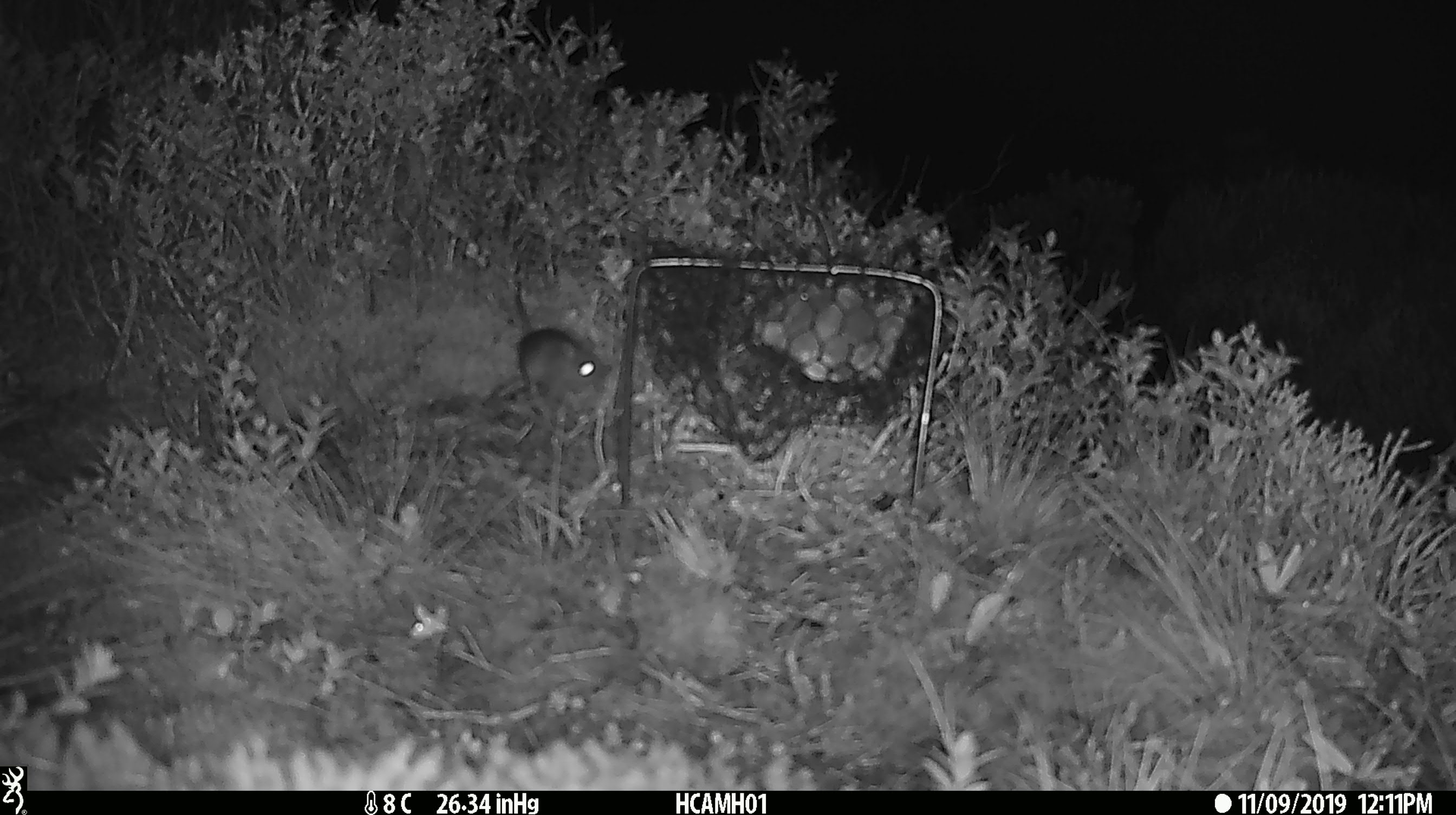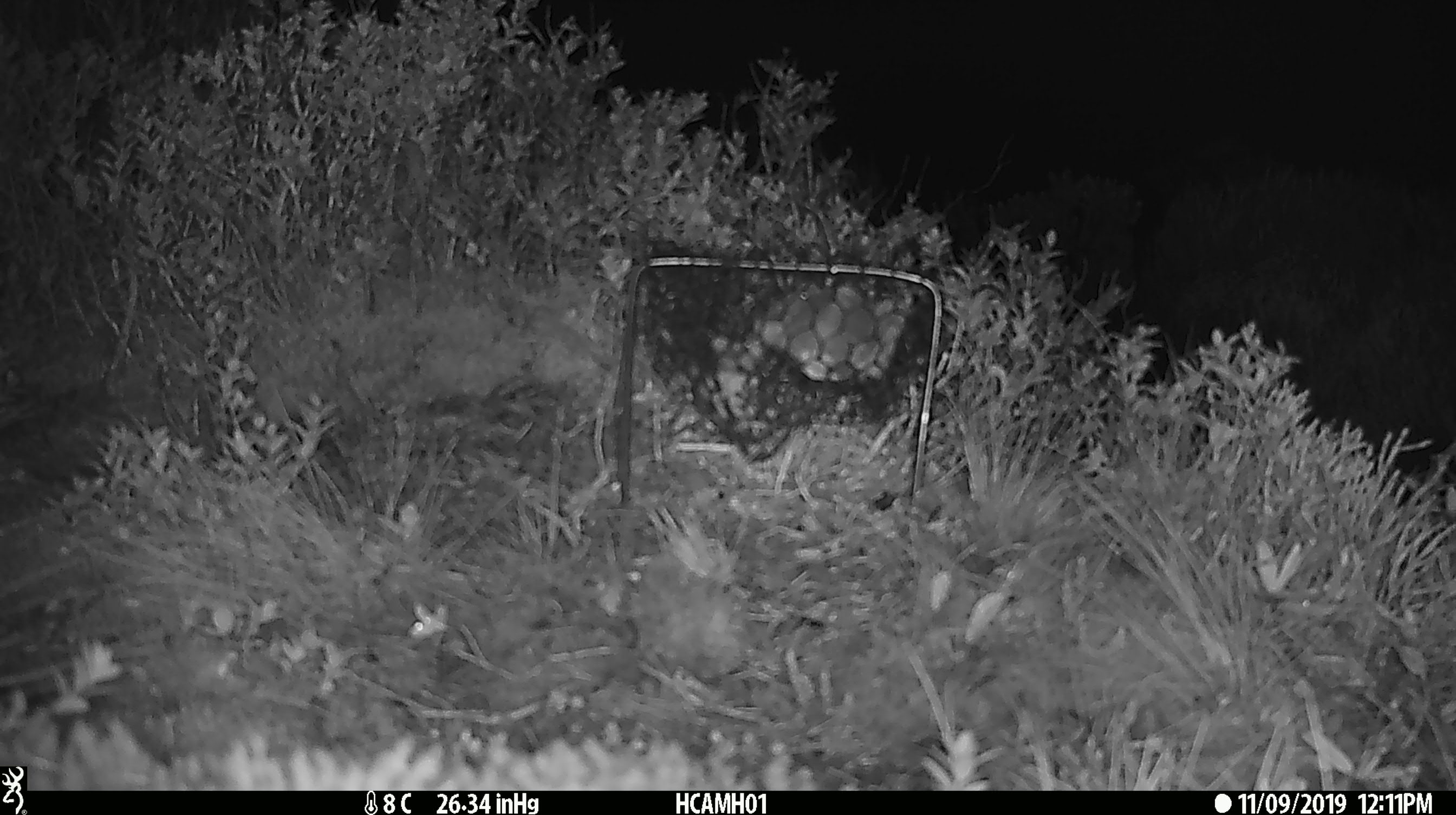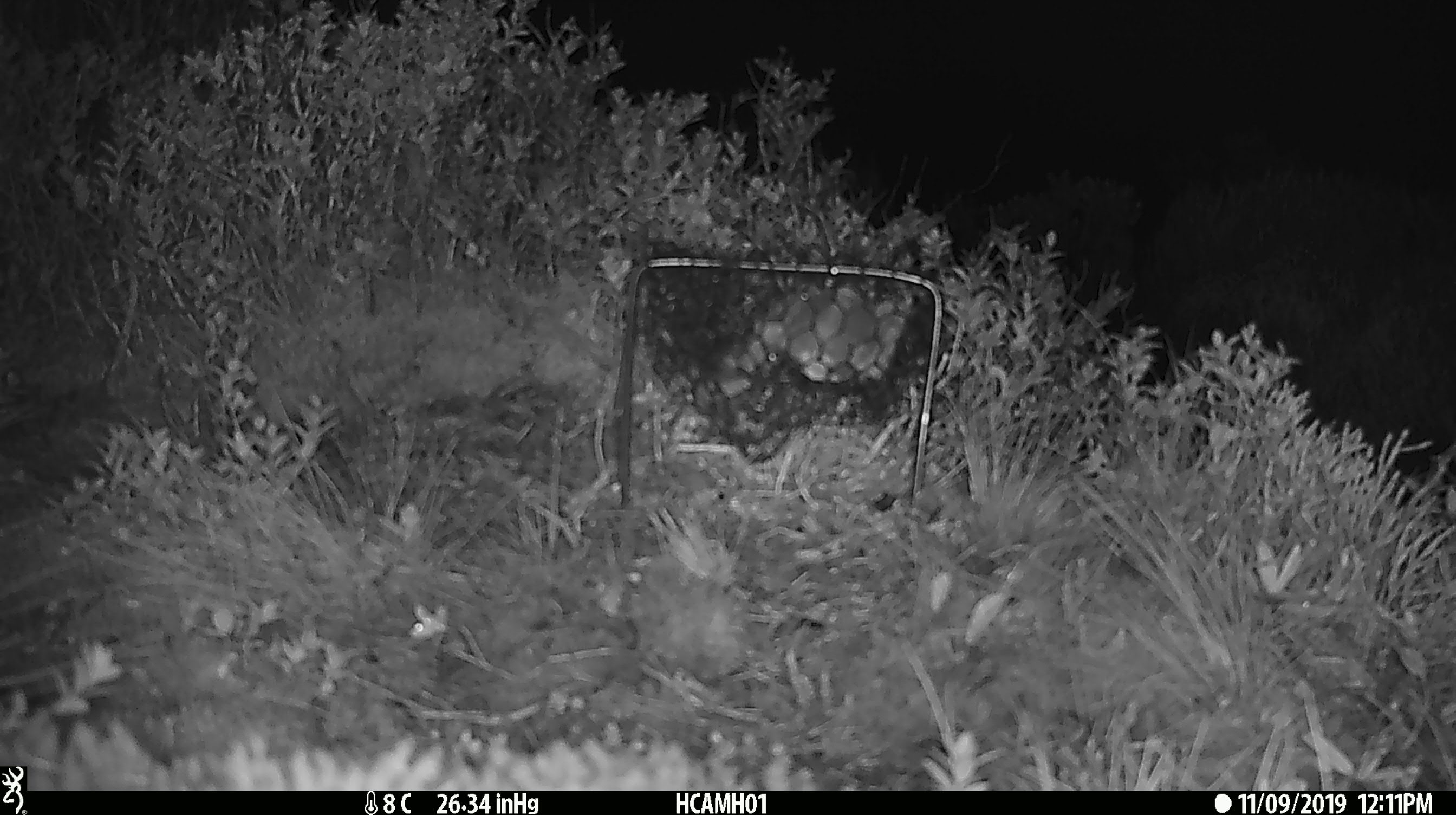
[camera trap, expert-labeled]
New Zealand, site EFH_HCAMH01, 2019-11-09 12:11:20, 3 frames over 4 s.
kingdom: Animalia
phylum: Chordata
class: Mammalia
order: Rodentia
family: Muridae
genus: Mus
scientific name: Mus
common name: mouse